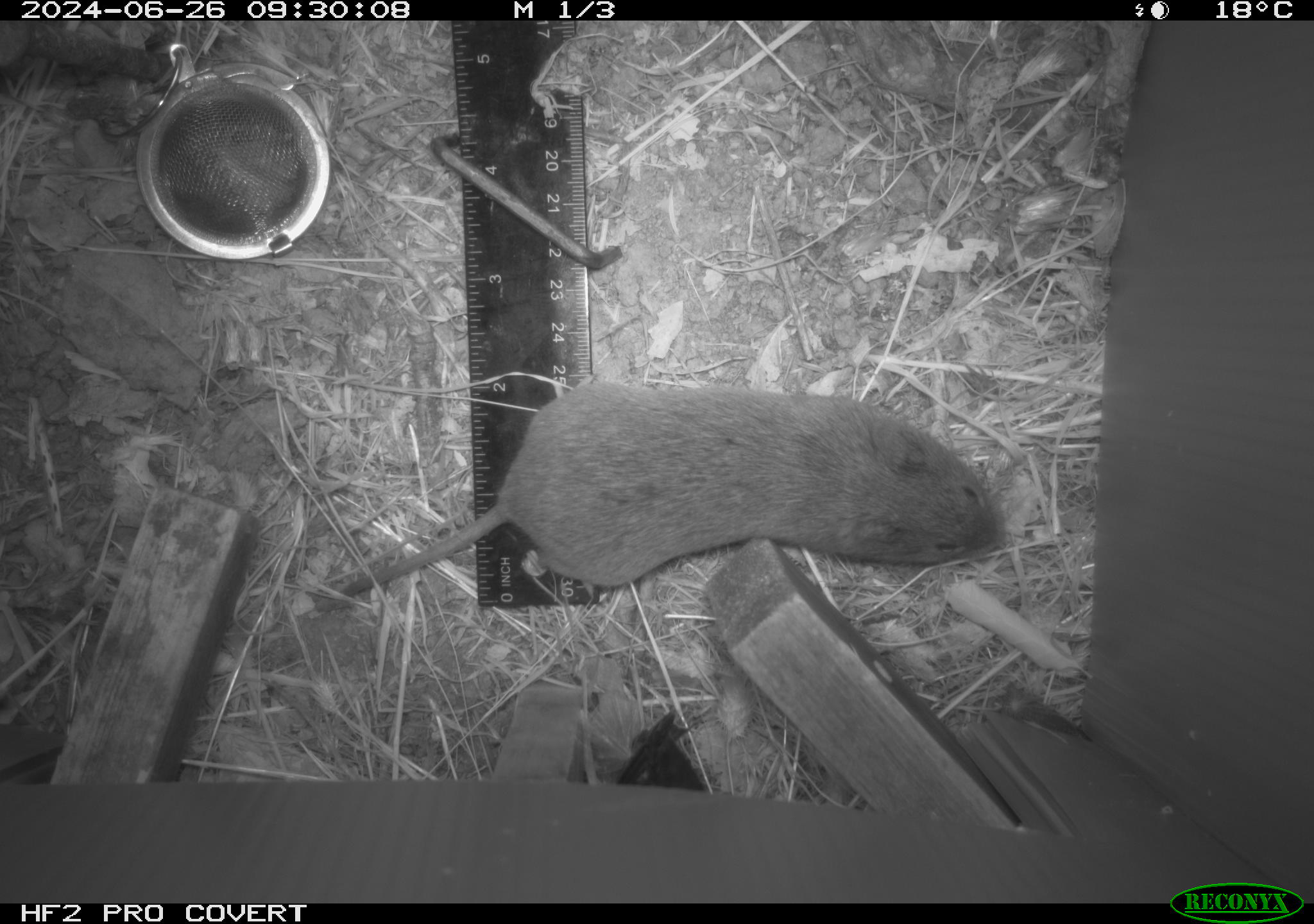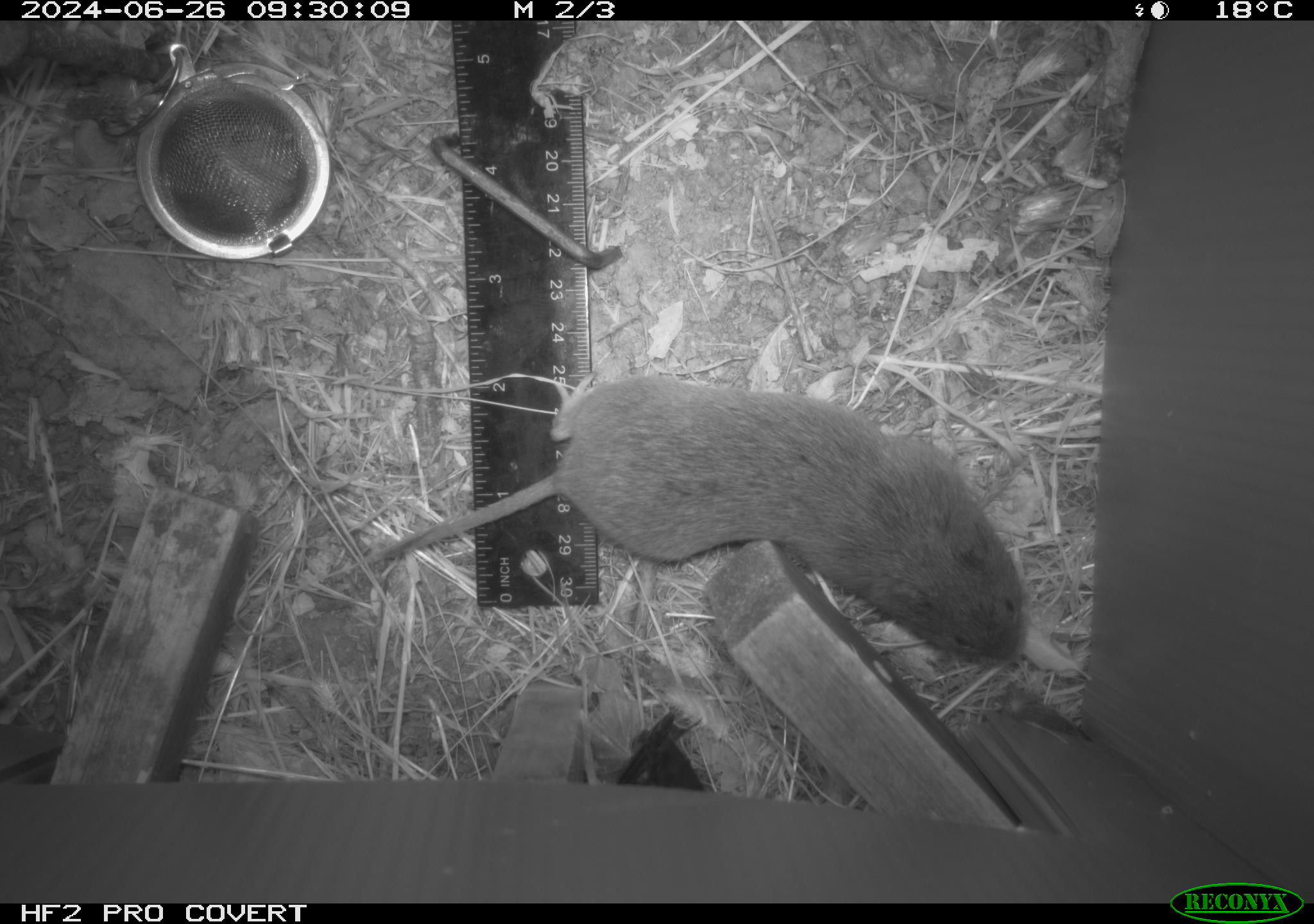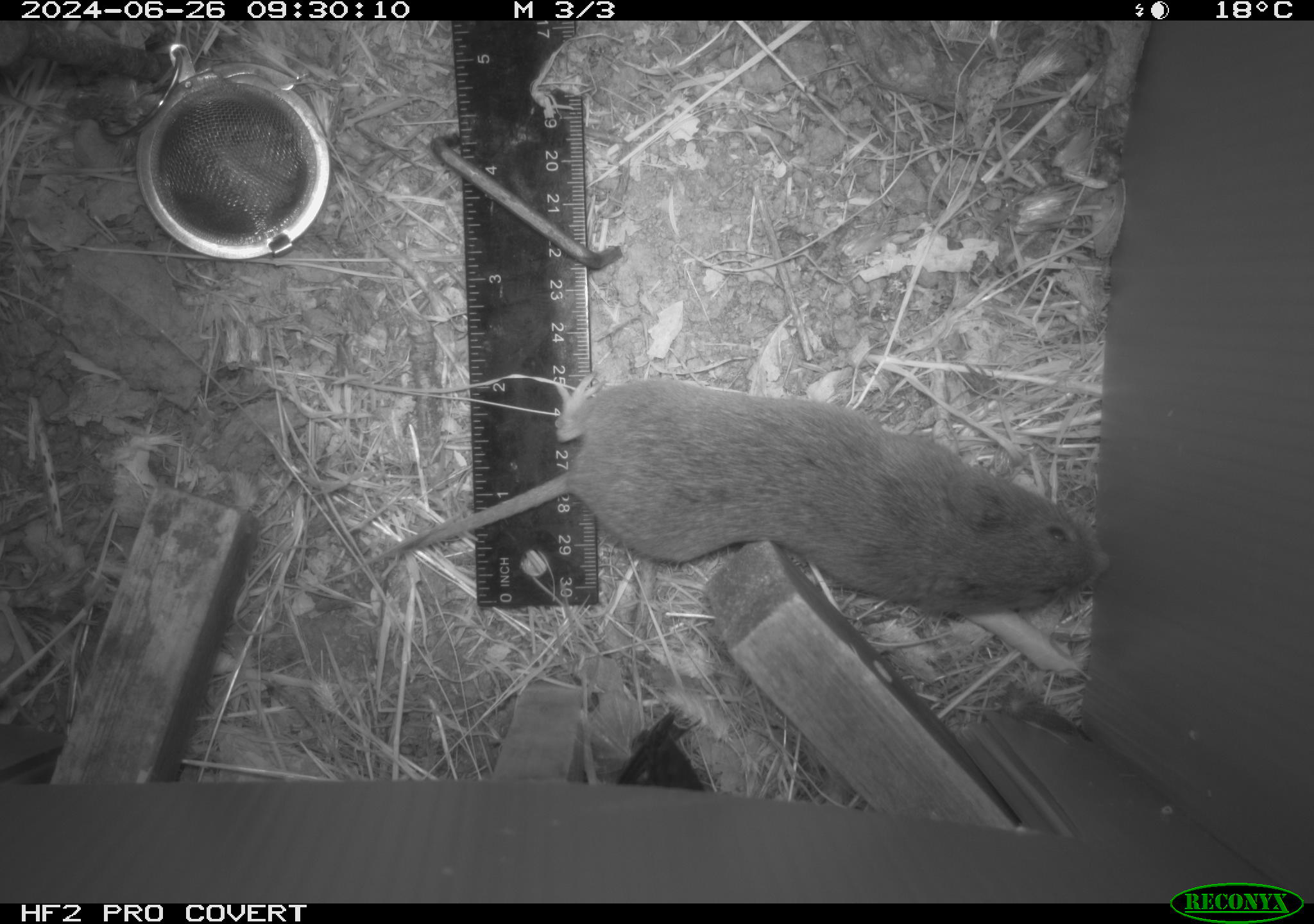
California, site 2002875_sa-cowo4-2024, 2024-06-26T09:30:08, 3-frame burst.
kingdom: Animalia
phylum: Chordata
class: Mammalia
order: Rodentia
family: Cricetidae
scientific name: Arvicolinae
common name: voles, lemmings, and muskrats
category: arvicolinae subfamily